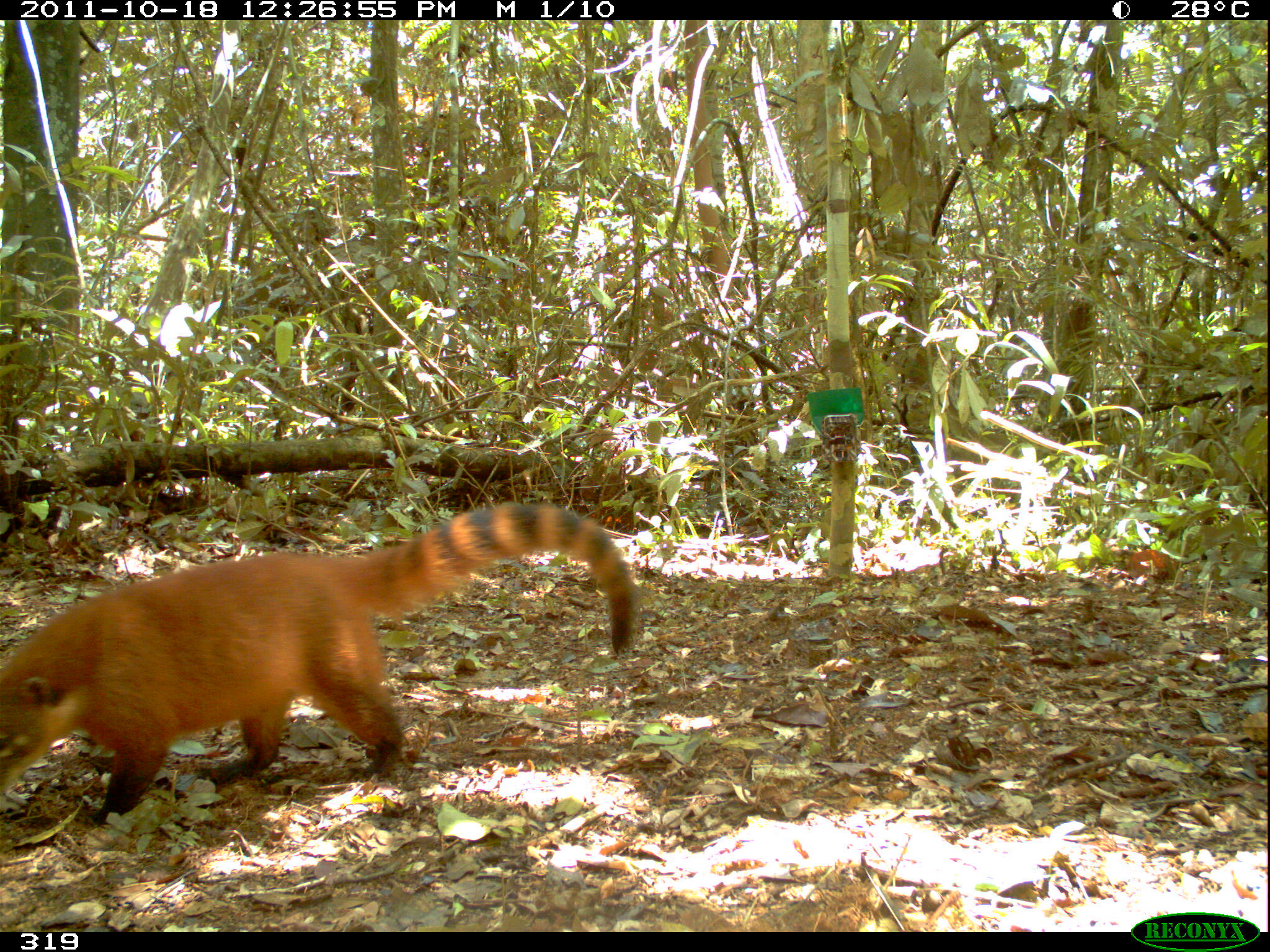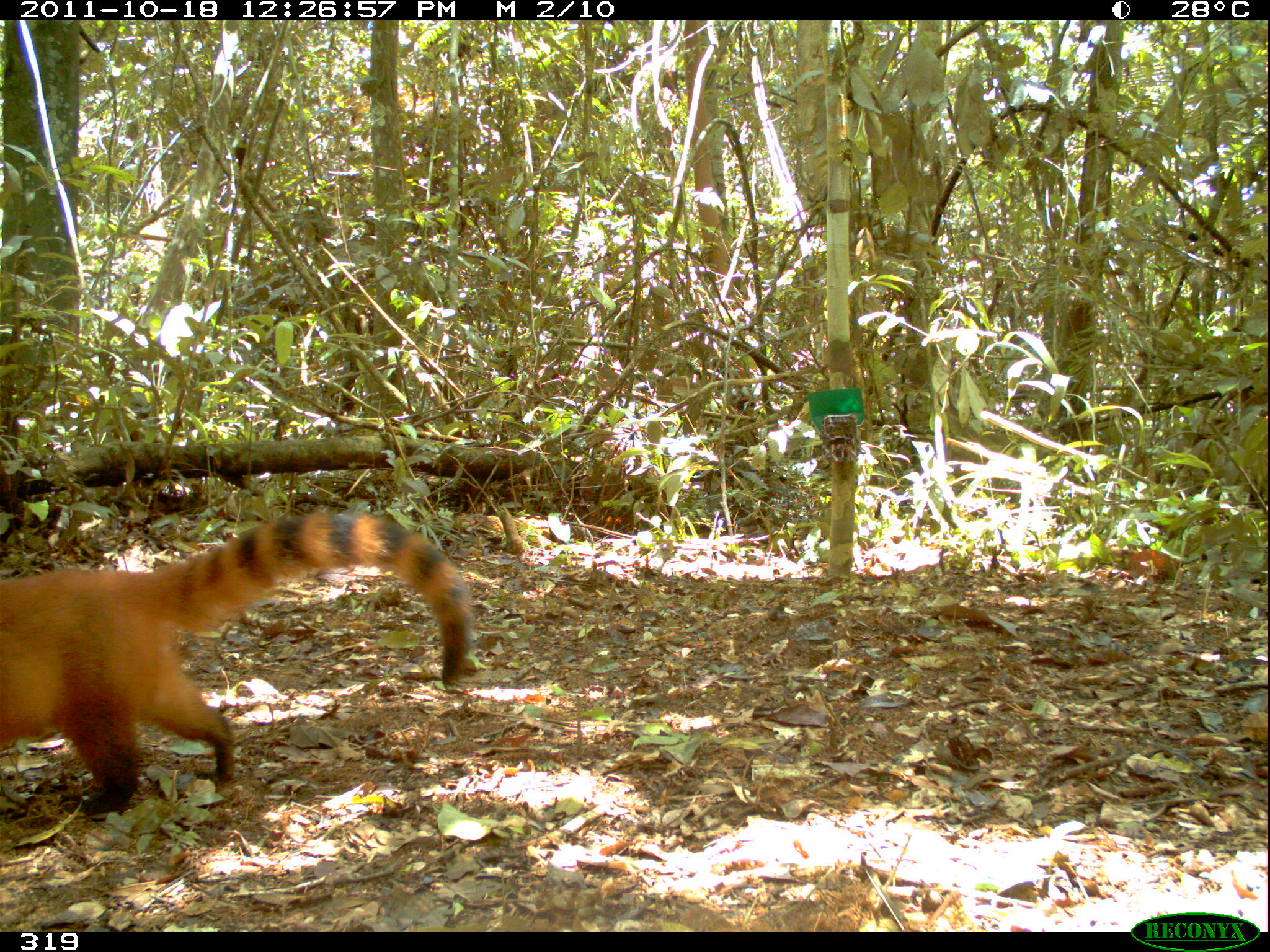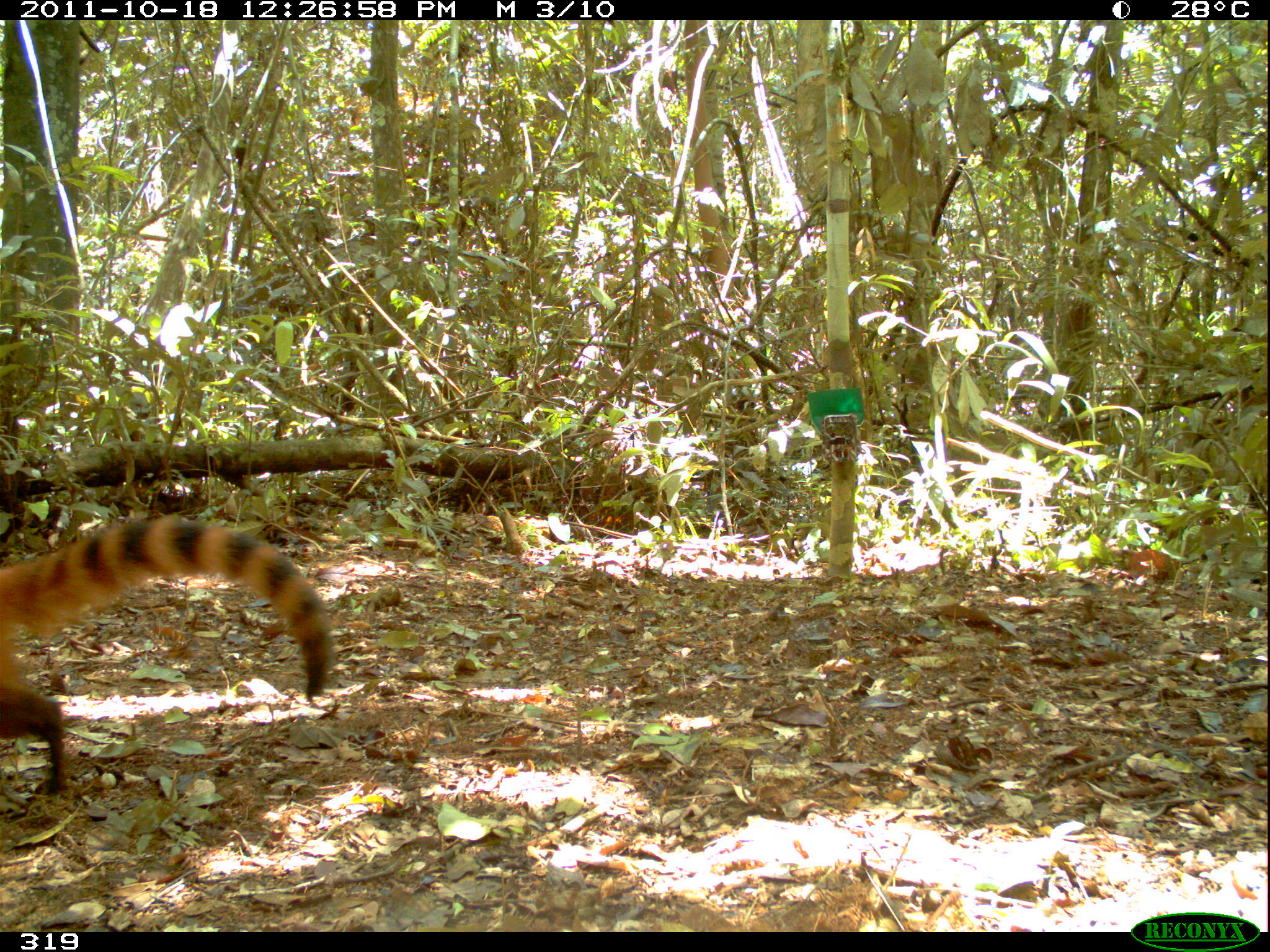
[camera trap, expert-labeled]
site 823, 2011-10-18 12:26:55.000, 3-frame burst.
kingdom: Animalia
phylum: Chordata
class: Mammalia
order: Carnivora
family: Procyonidae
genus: Nasua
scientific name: Nasua nasua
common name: south american coati